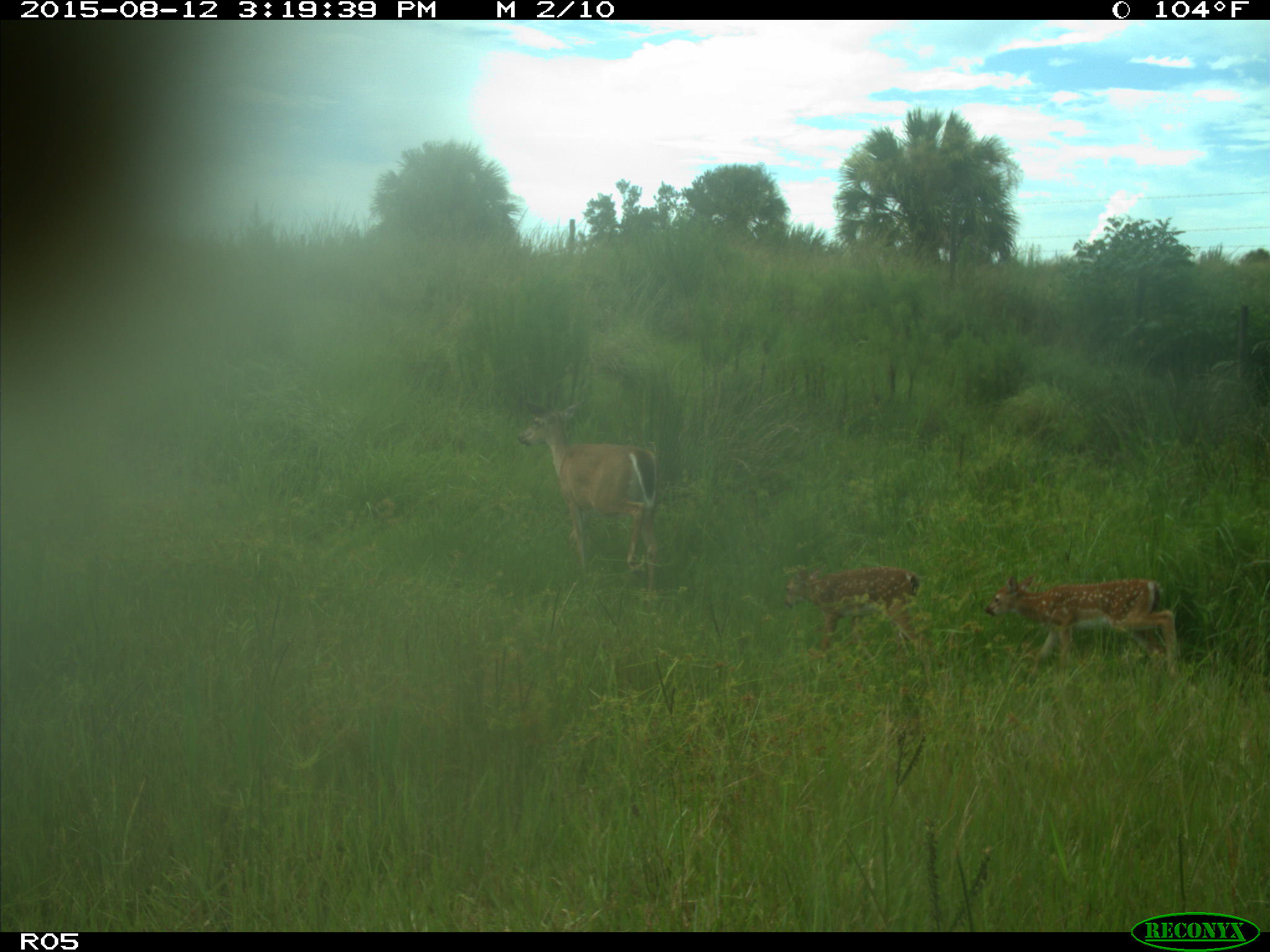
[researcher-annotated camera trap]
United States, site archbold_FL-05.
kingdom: Animalia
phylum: Chordata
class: Mammalia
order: Artiodactyla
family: Cervidae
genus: Odocoileus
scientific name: Odocoileus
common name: deer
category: unidentified deer